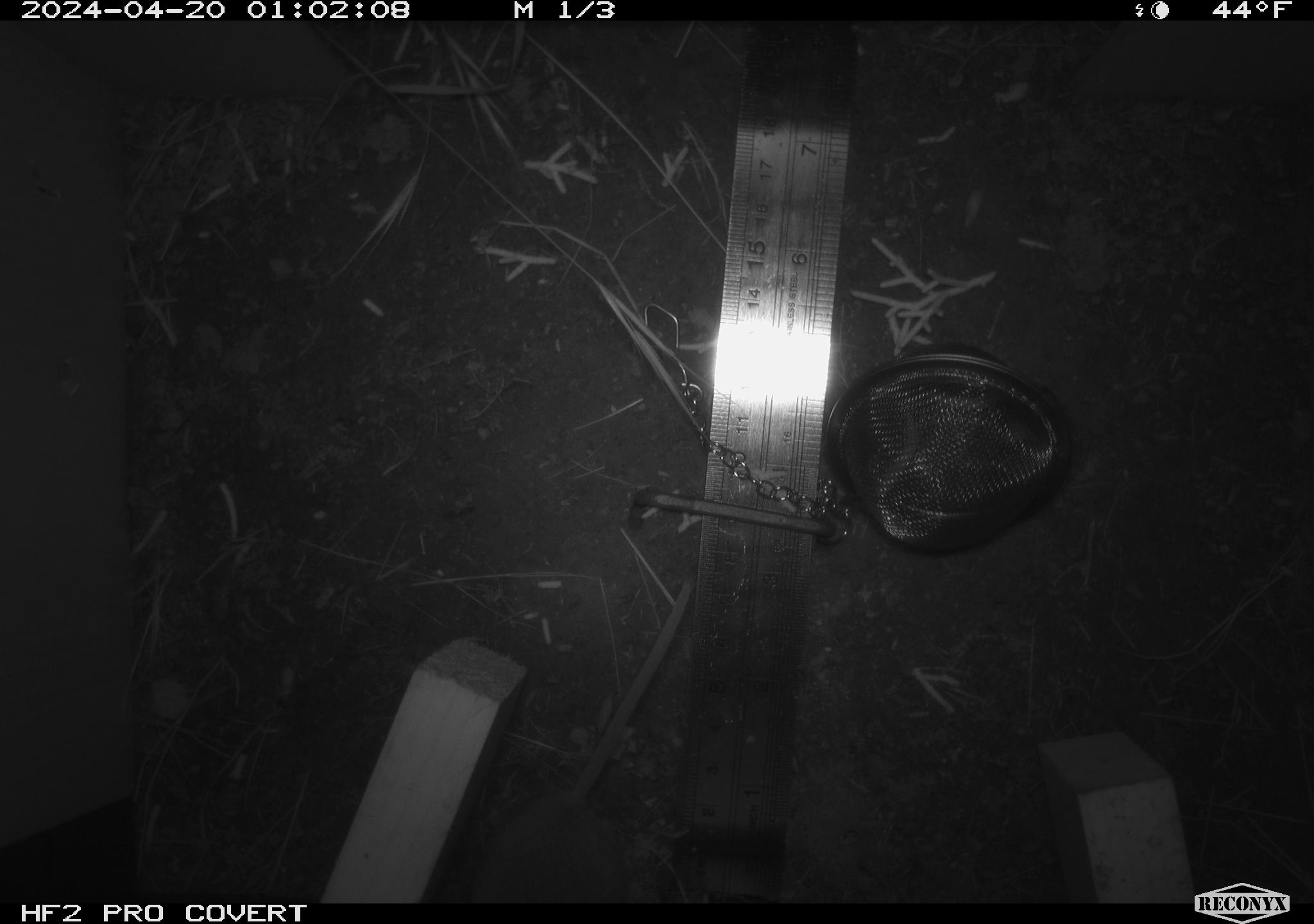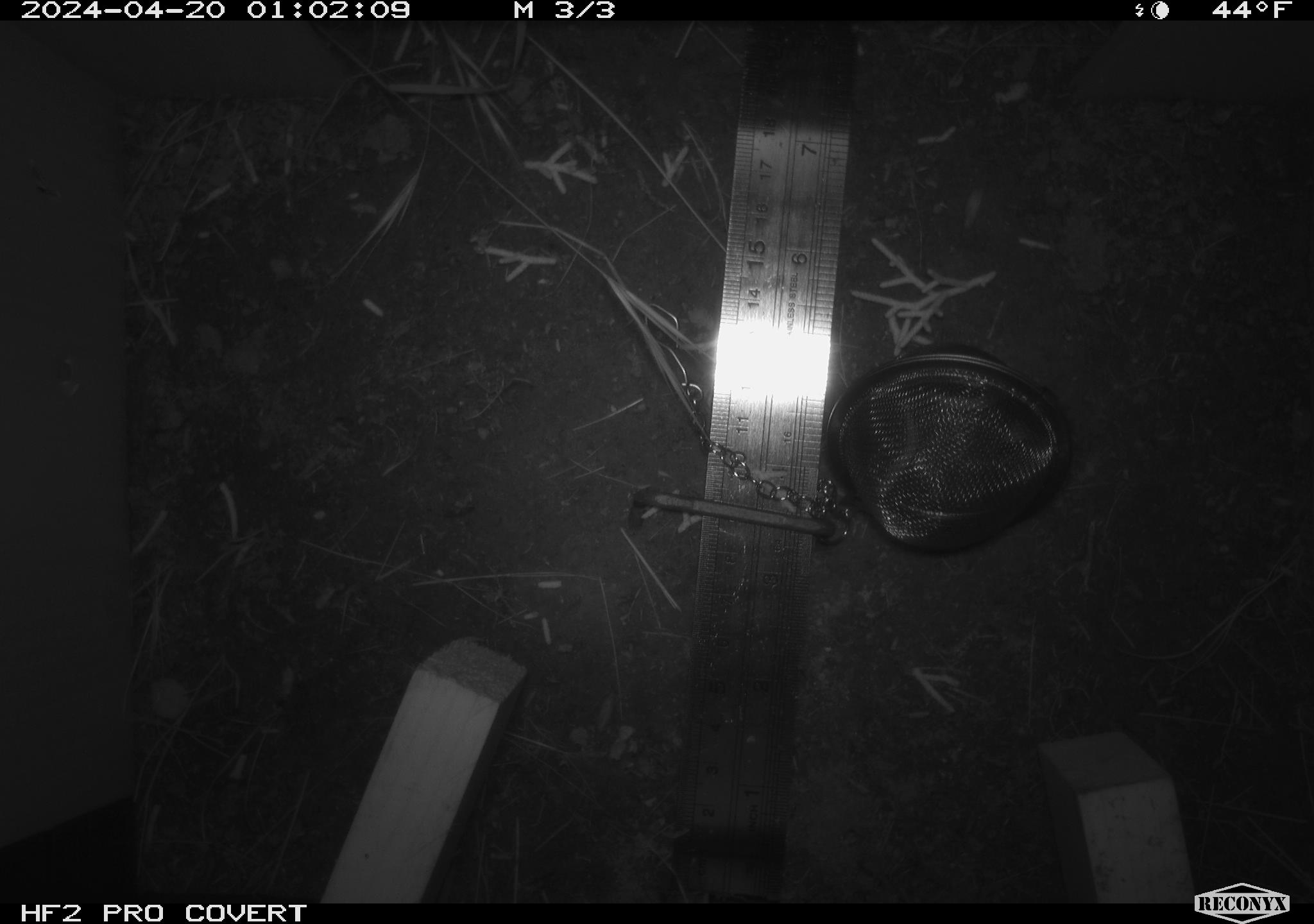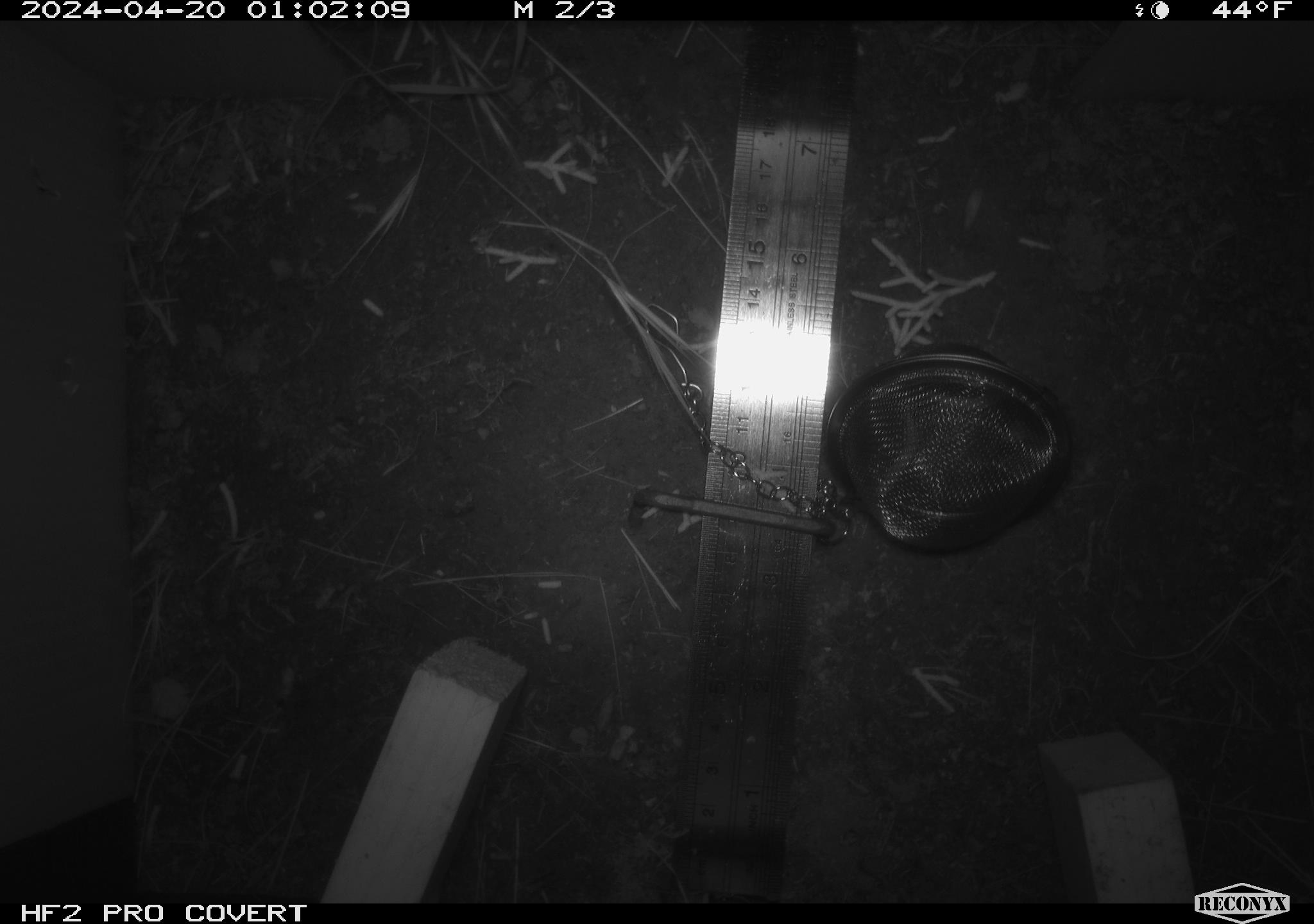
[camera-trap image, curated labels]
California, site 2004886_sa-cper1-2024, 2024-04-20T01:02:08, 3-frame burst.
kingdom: Animalia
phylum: Chordata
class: Mammalia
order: Rodentia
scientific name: Rodentia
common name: rodent